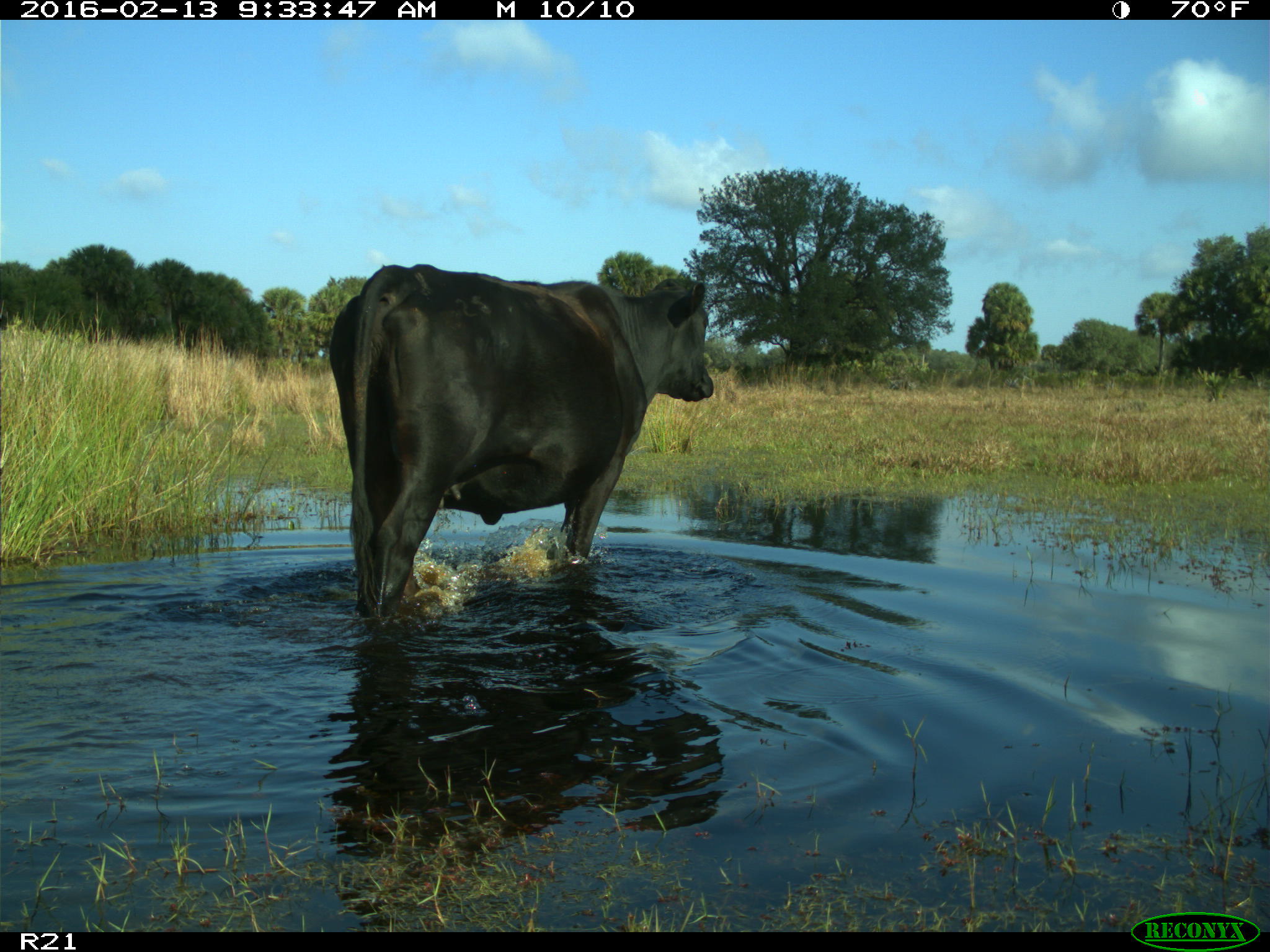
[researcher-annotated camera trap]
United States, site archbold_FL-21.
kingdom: Animalia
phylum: Chordata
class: Mammalia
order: Artiodactyla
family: Bovidae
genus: Bos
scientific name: Bos taurus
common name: domestic cow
Bos taurus (domestic cow).